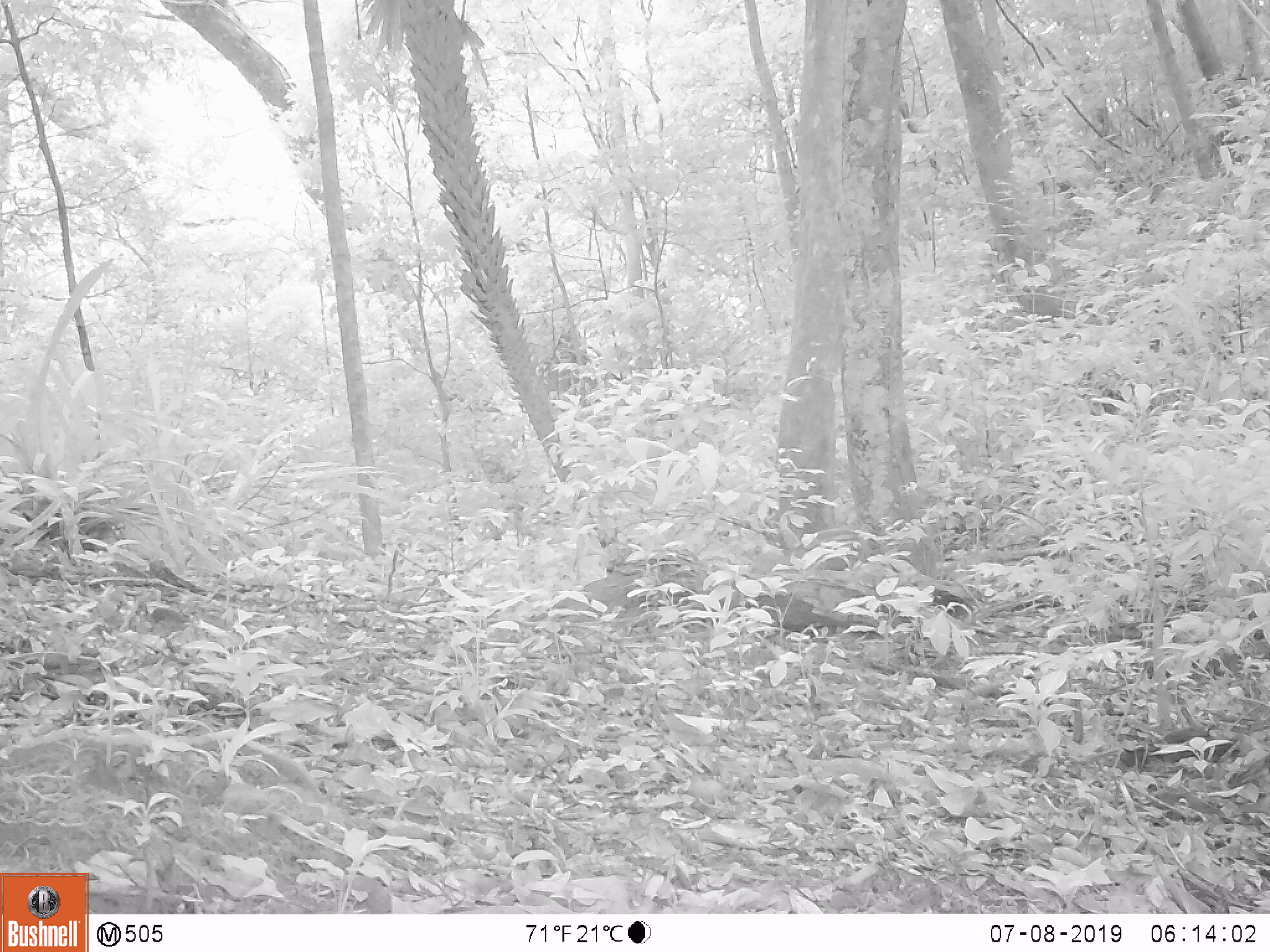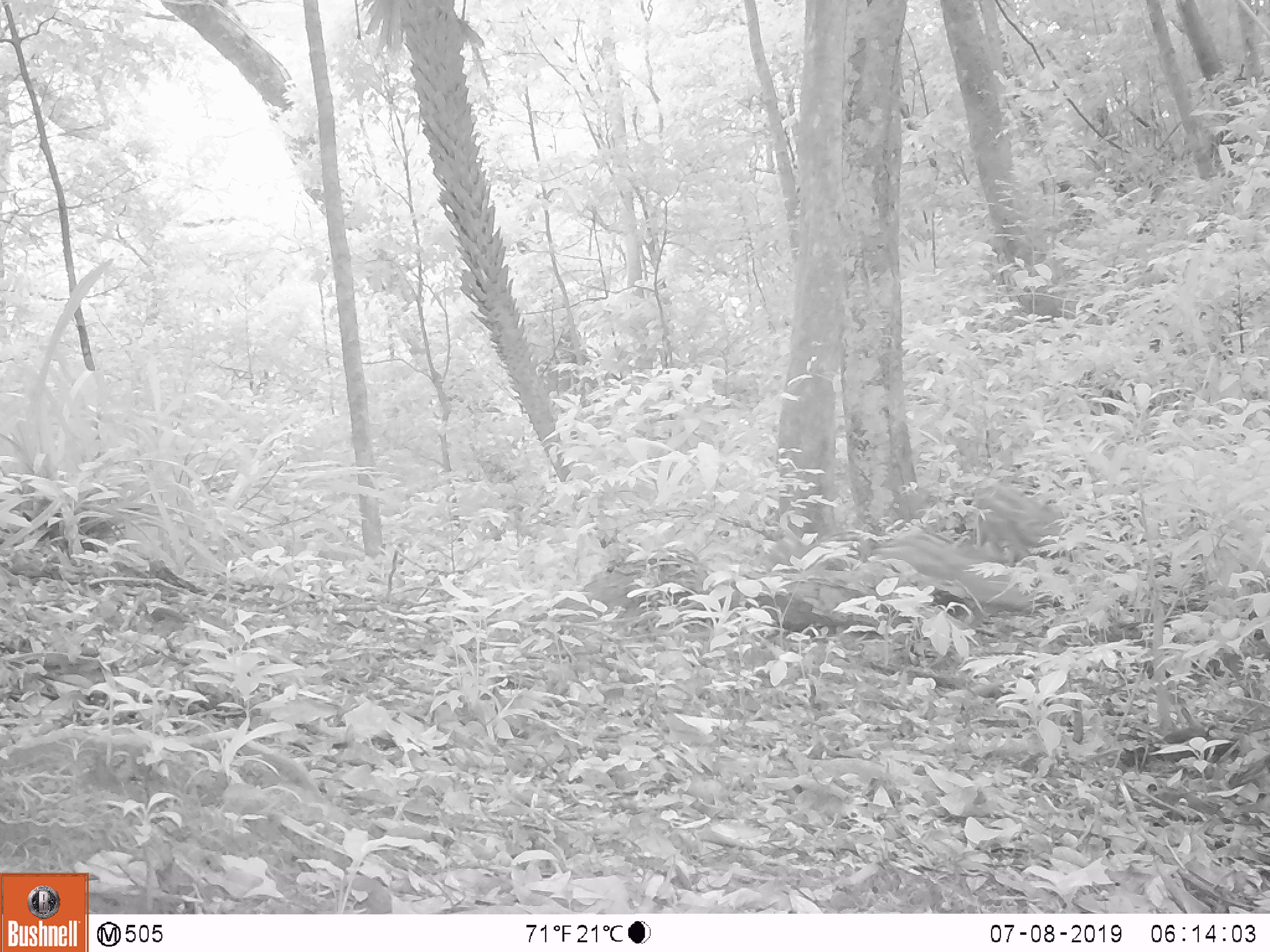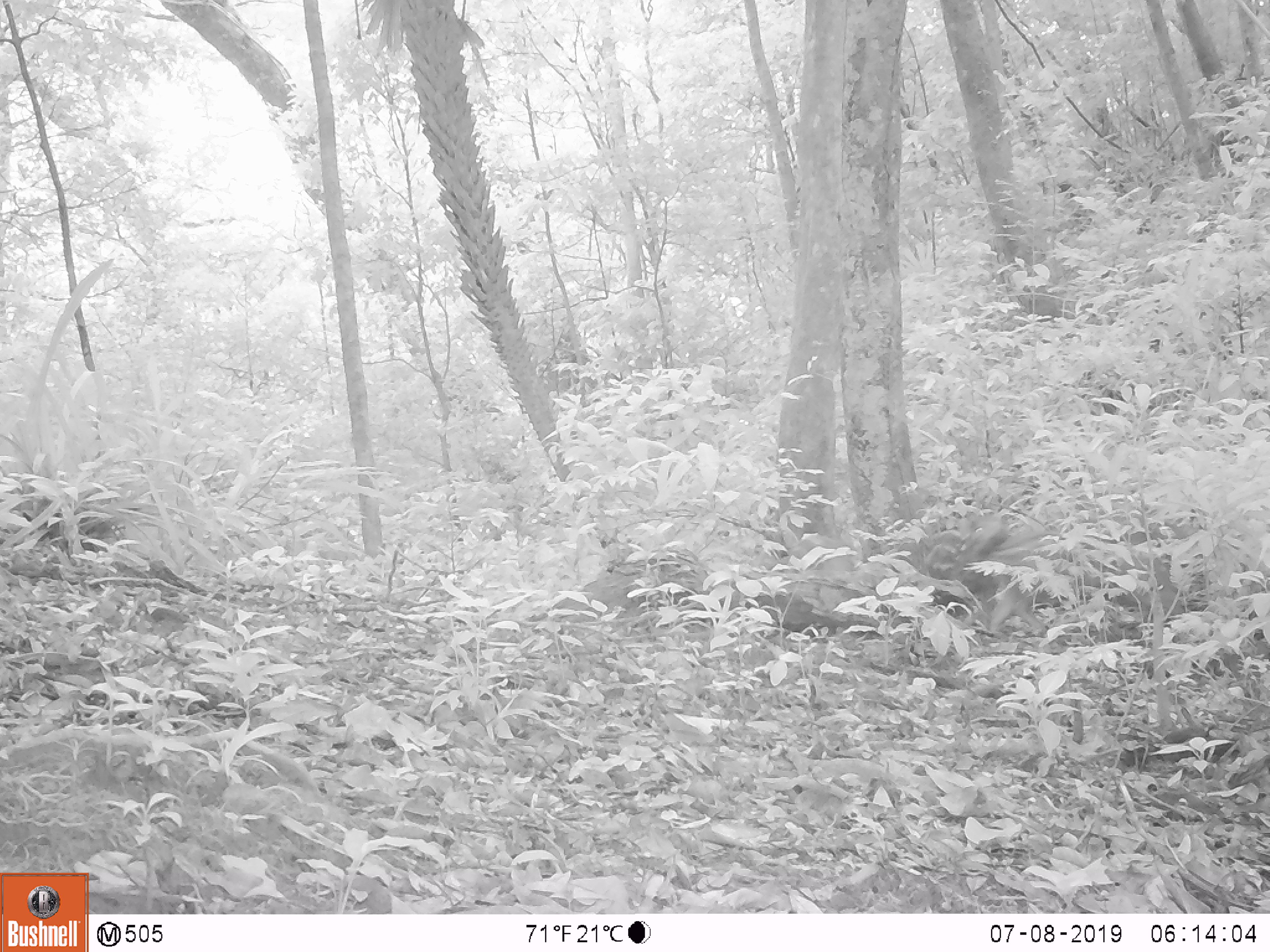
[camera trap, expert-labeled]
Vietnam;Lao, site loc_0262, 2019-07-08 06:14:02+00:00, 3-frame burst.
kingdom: Animalia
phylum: Chordata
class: Mammalia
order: Artiodactyla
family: Suidae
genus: Sus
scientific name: Sus scrofa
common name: eurasian wild pig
Eurasian wild pig (Sus scrofa). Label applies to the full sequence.